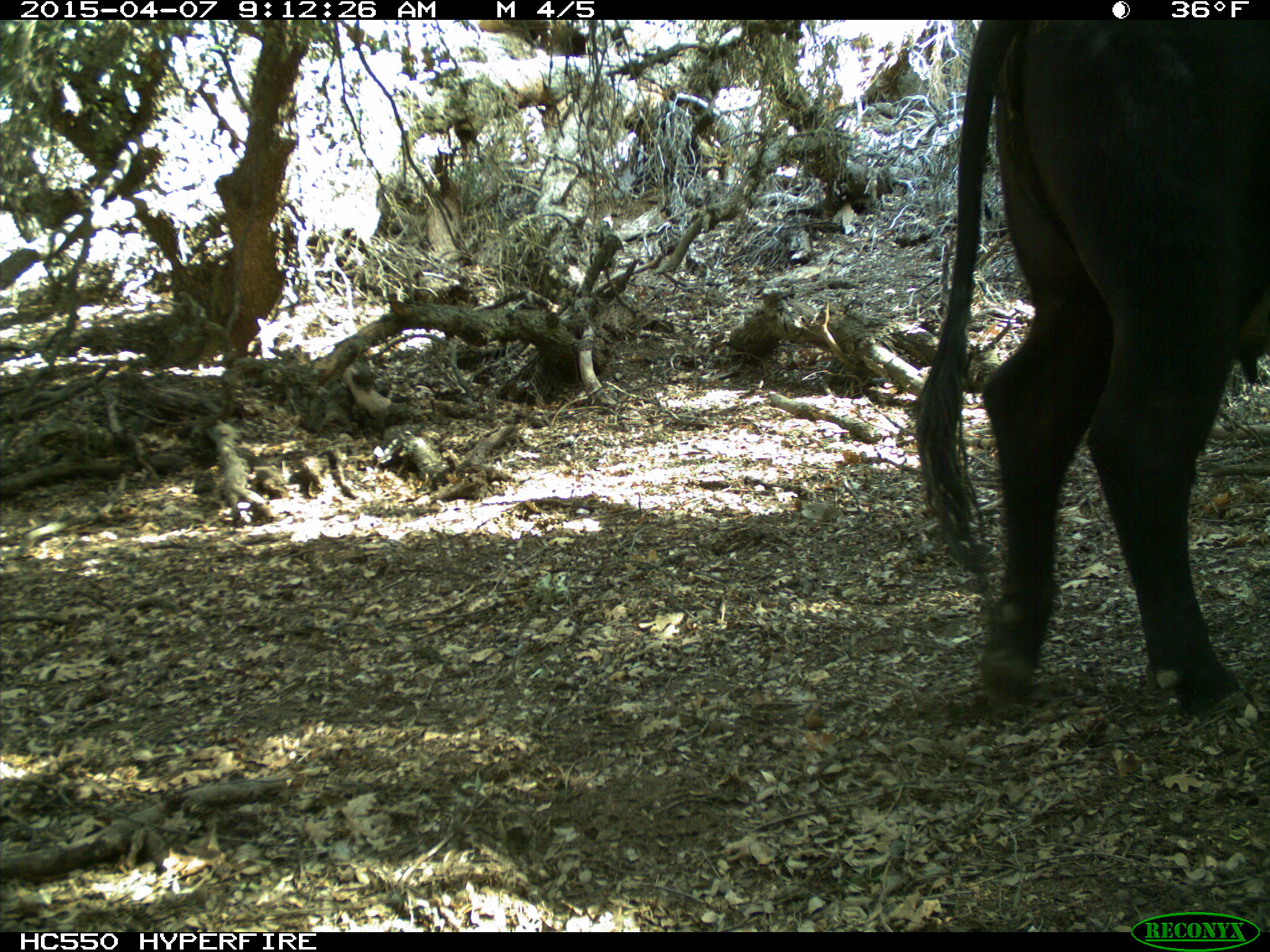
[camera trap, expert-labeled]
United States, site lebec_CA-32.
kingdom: Animalia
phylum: Chordata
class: Mammalia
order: Artiodactyla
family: Bovidae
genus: Bos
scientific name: Bos taurus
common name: domestic cow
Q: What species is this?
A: Bos taurus (domestic cow).